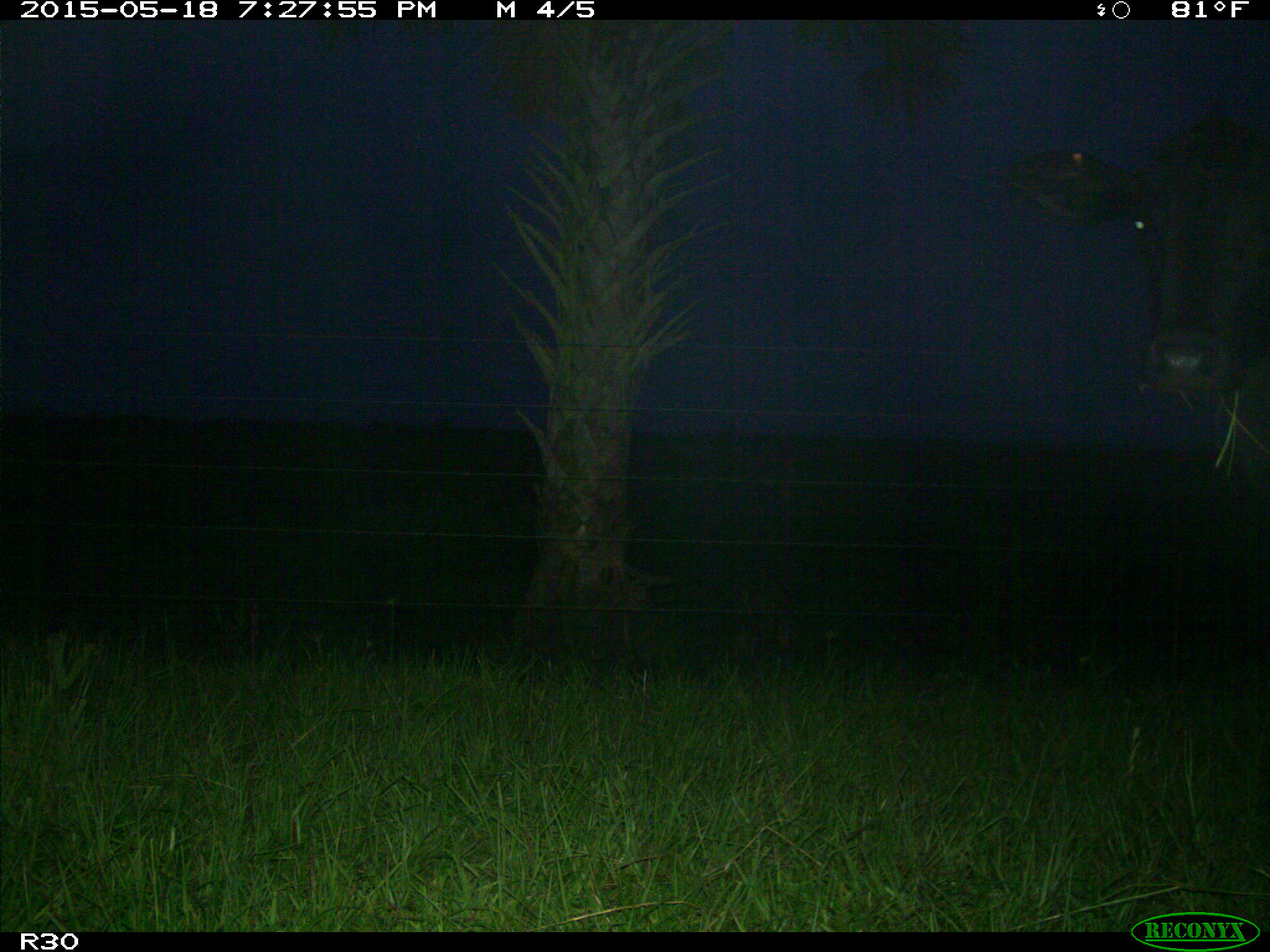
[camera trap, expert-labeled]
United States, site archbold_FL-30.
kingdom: Animalia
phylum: Chordata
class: Mammalia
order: Artiodactyla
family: Bovidae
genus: Bos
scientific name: Bos taurus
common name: domestic cow